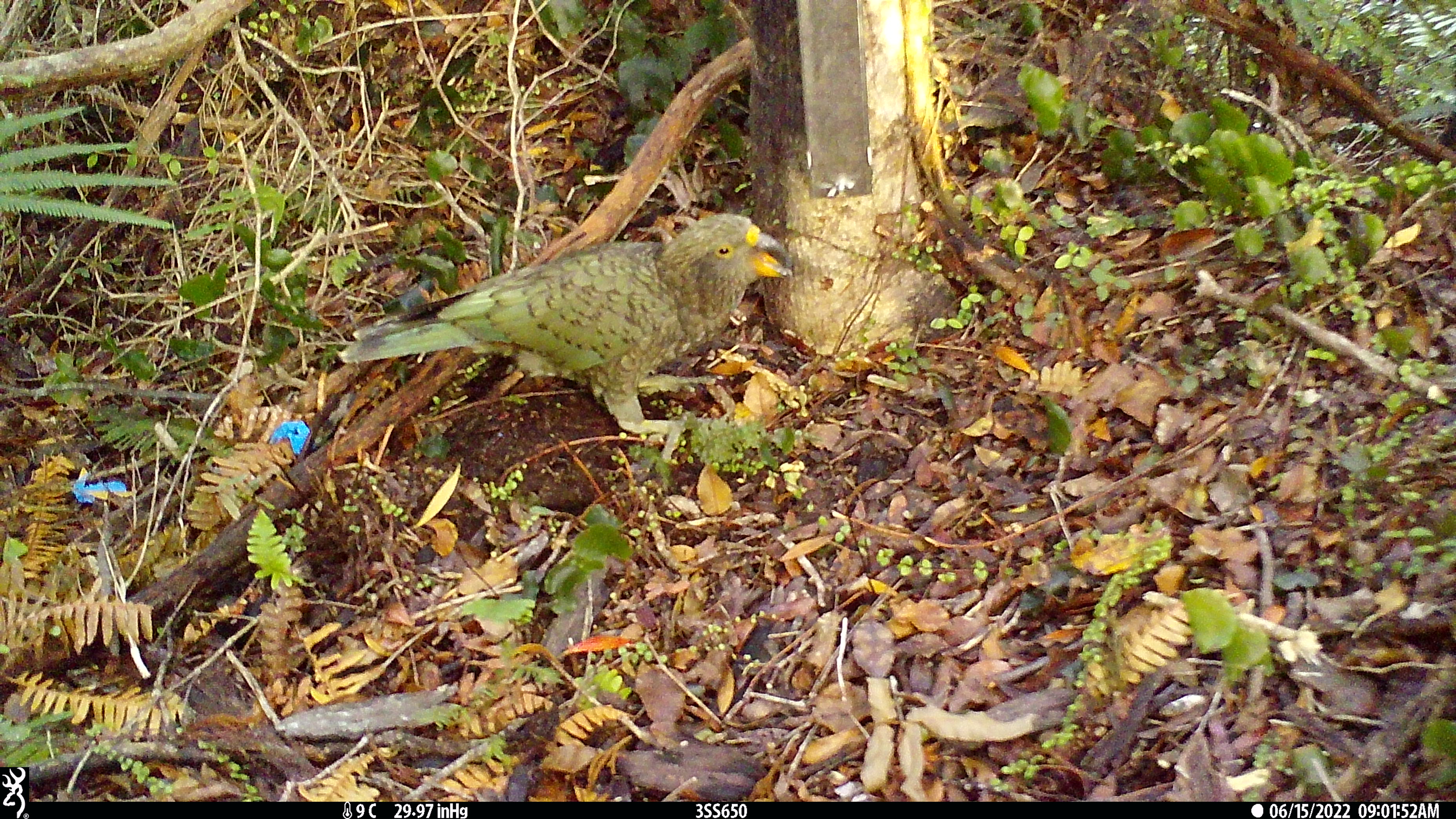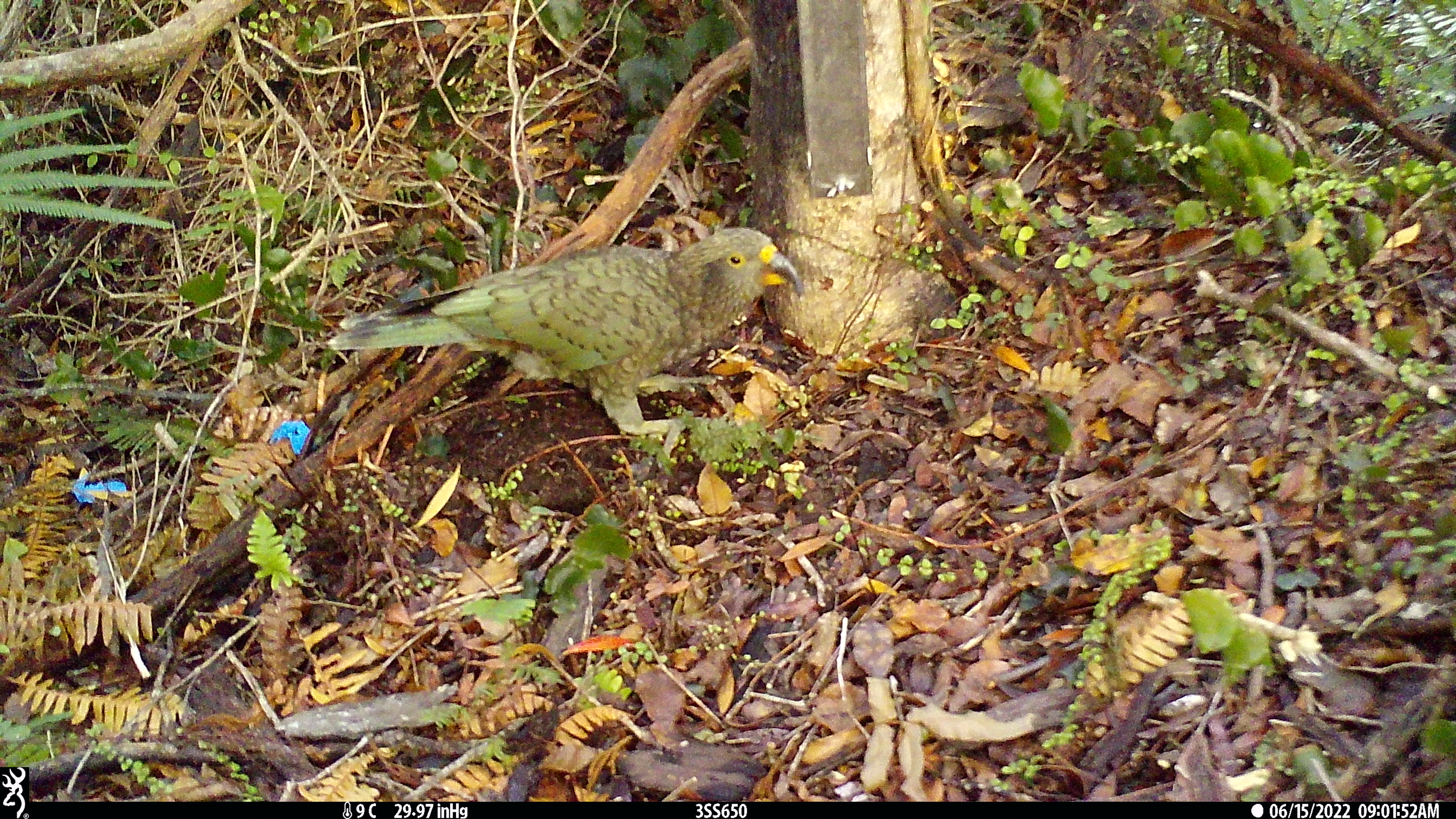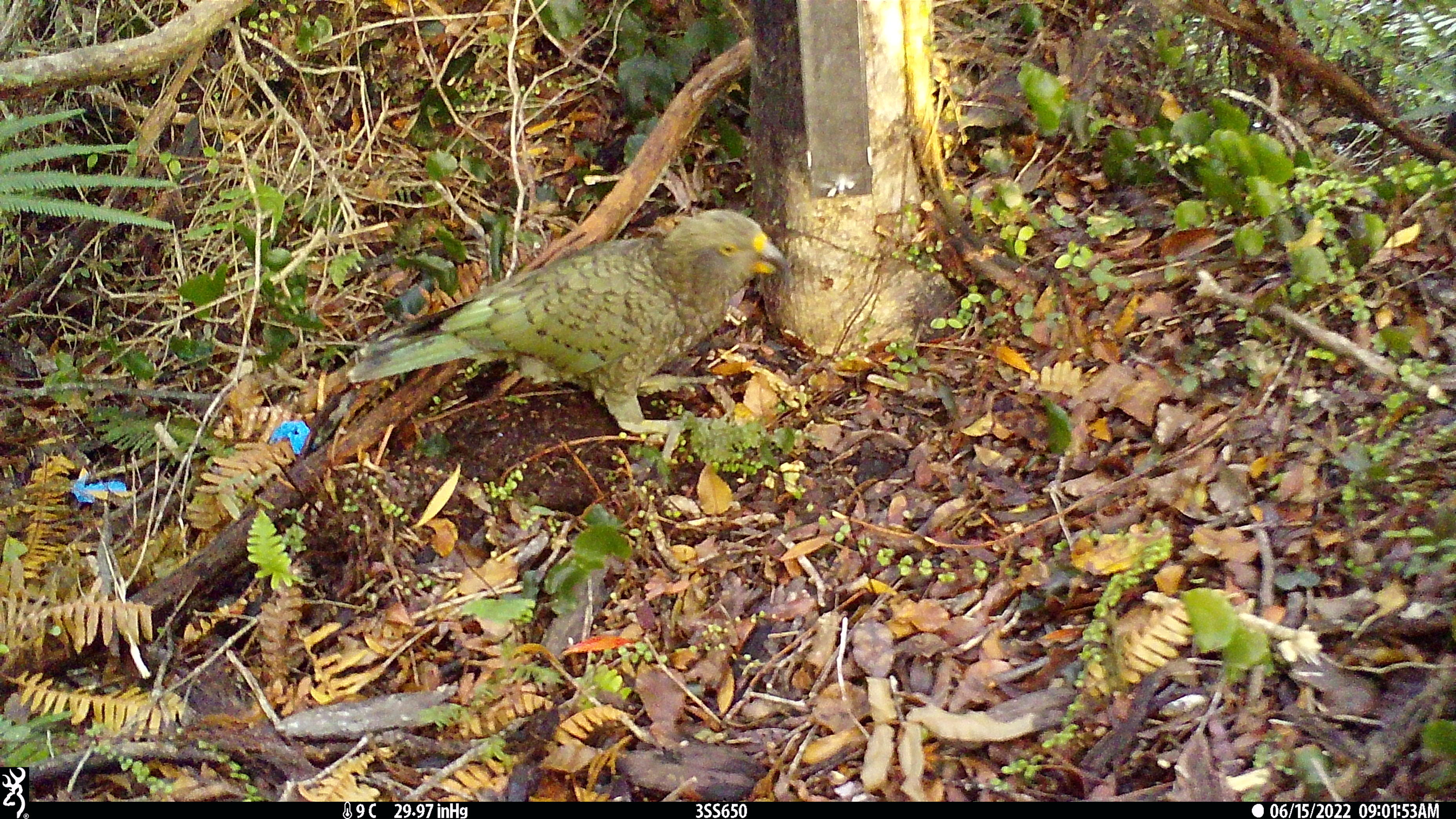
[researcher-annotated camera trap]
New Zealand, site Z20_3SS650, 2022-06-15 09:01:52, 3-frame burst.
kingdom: Animalia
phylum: Chordata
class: Aves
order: Psittaciformes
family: Strigopidae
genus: Nestor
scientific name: Nestor notabilis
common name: kea